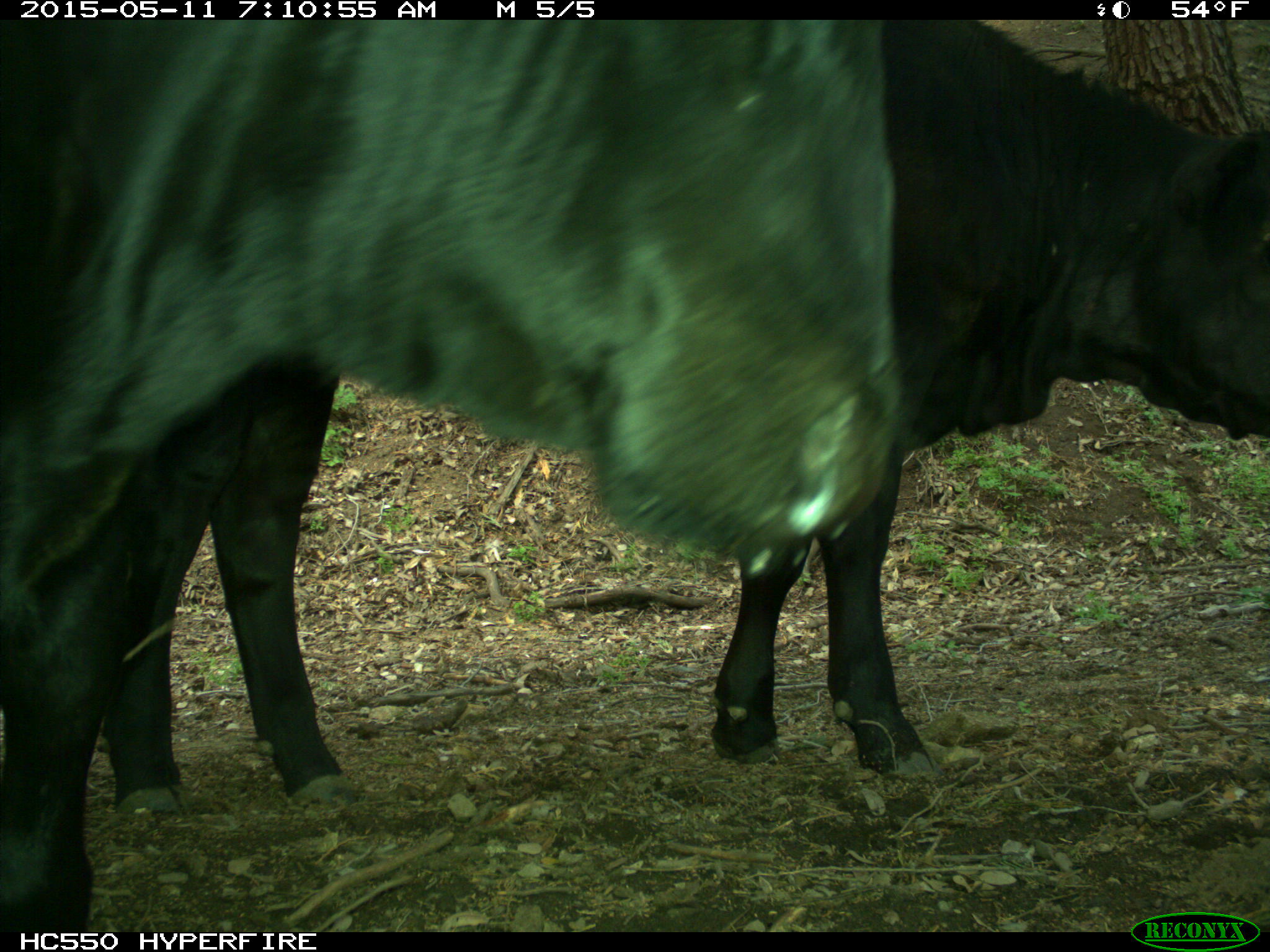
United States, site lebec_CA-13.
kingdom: Animalia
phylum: Chordata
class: Mammalia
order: Artiodactyla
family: Bovidae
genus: Bos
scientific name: Bos taurus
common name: domestic cow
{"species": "Bos taurus (domestic cow)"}